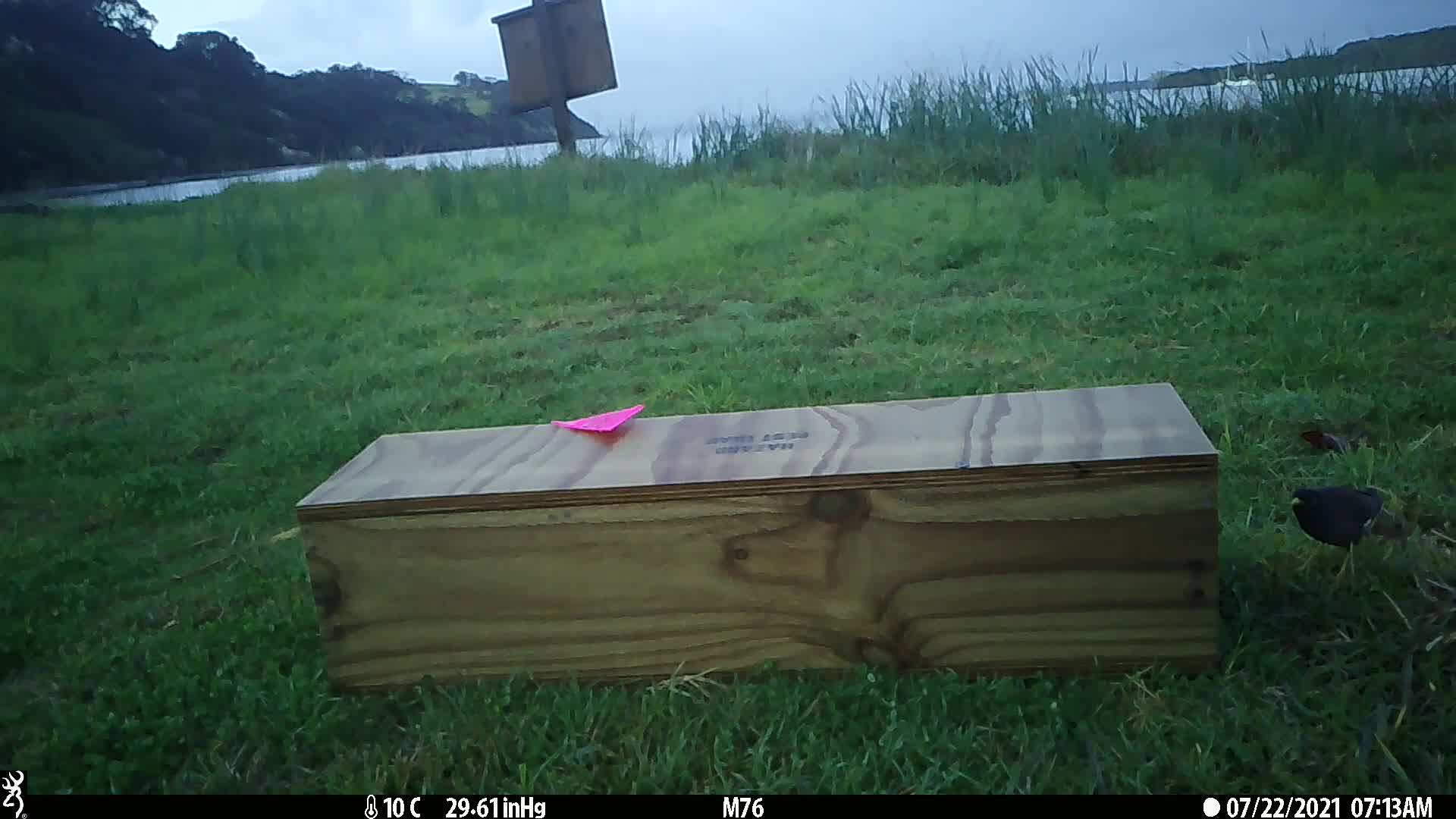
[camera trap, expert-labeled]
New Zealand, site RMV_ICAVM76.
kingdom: Animalia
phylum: Chordata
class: Aves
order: Passeriformes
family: Sturnidae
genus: Acridotheres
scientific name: Acridotheres tristis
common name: common myna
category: myna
Myna (common myna) (Acridotheres tristis).